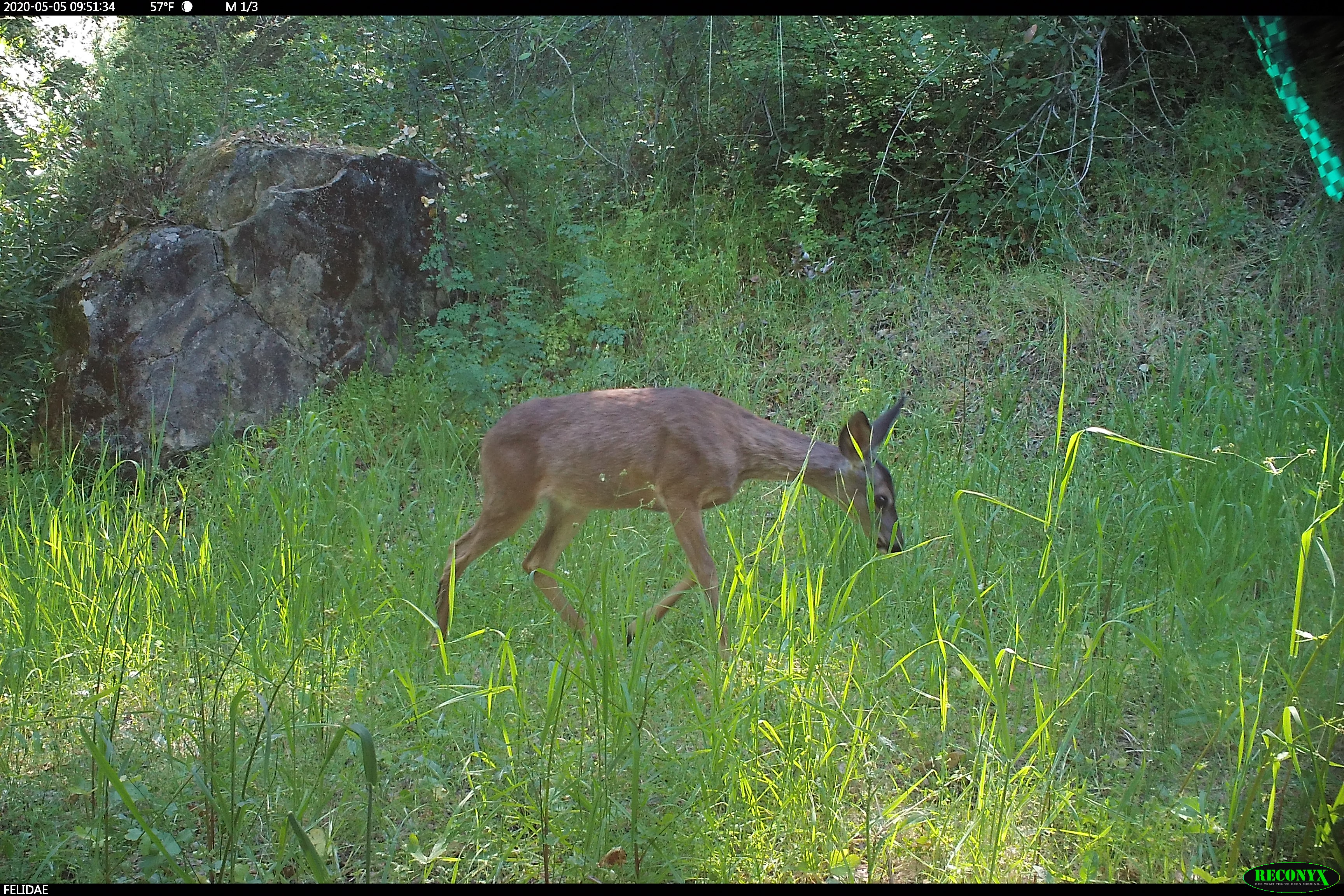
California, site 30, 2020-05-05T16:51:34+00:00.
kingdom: Animalia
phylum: Chordata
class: Mammalia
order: Artiodactyla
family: Cervidae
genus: Odocoileus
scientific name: Odocoileus hemionus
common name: mule deer